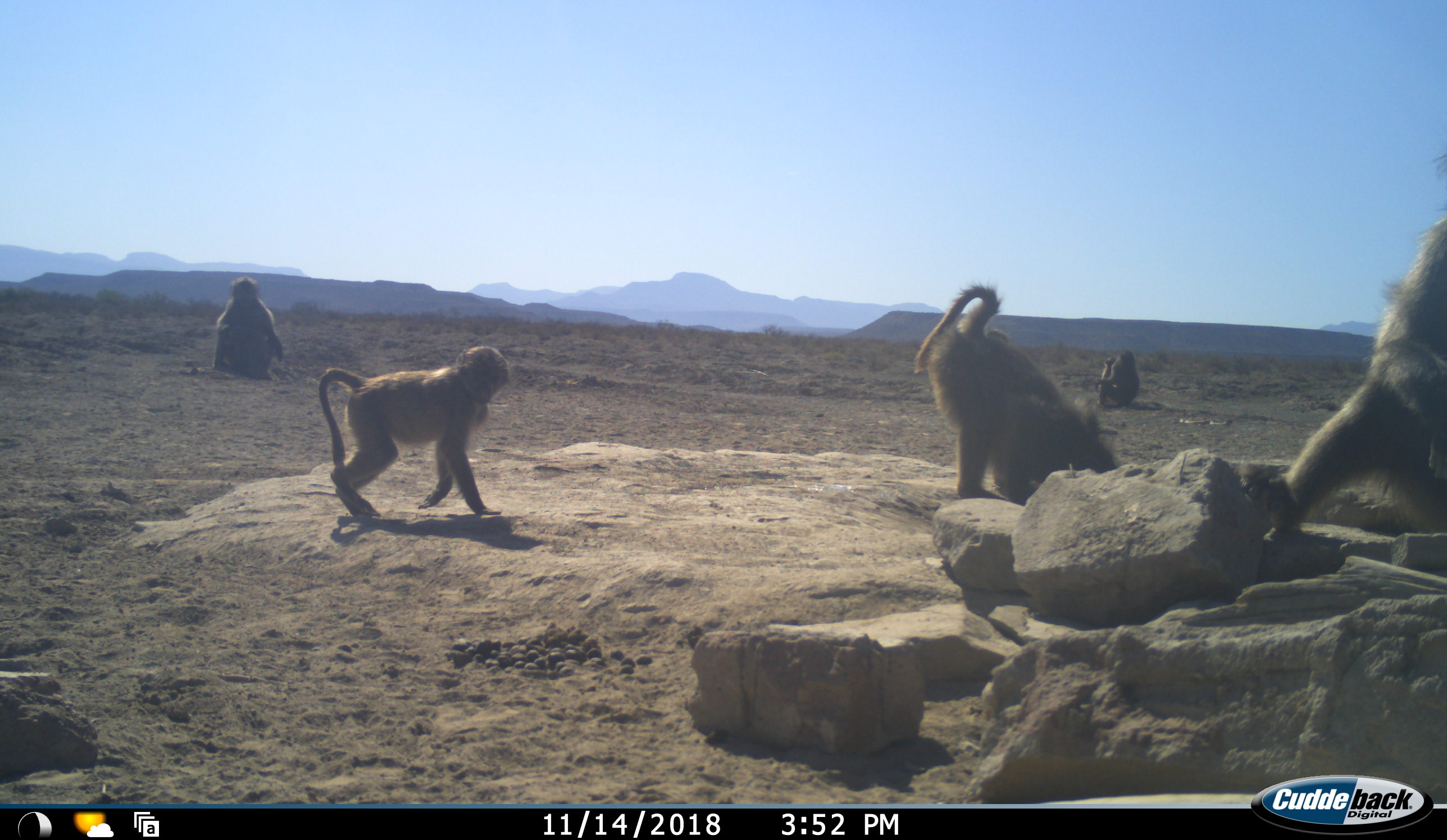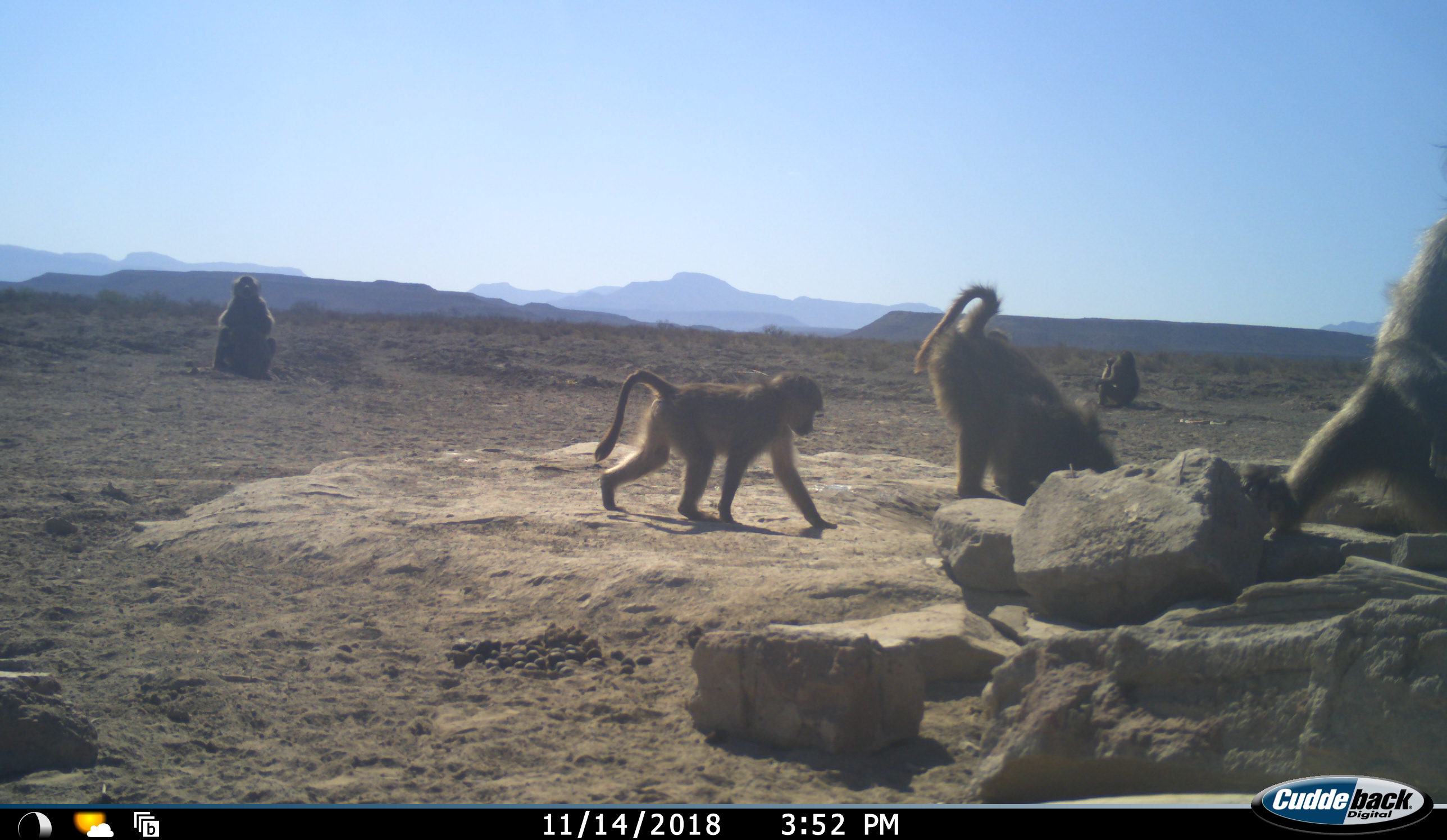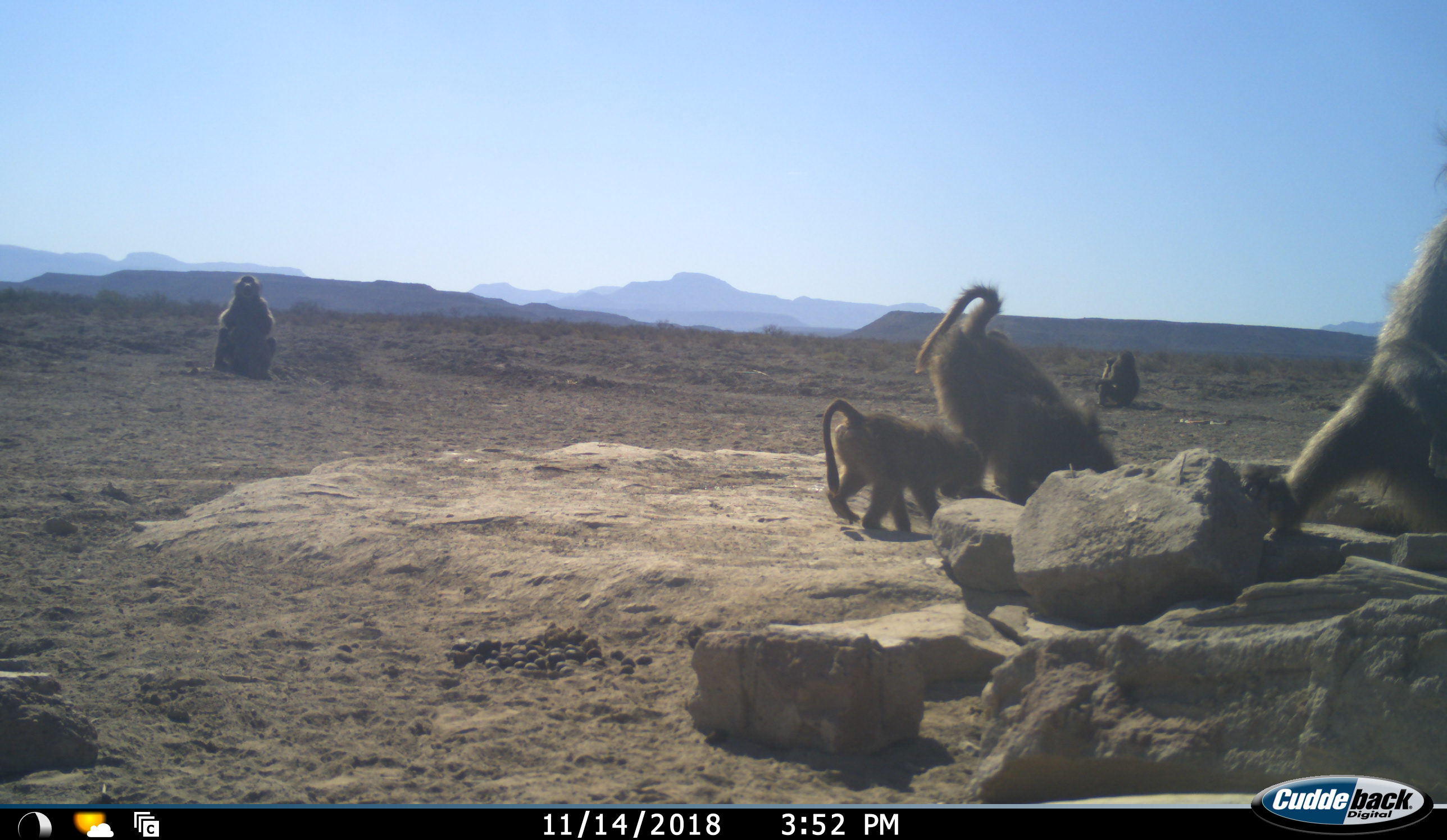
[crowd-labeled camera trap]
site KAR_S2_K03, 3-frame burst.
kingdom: Animalia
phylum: Chordata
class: Mammalia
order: Primates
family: Cercopithecidae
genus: Papio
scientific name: Papio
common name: baboon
Baboon (Papio), count 6. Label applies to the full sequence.